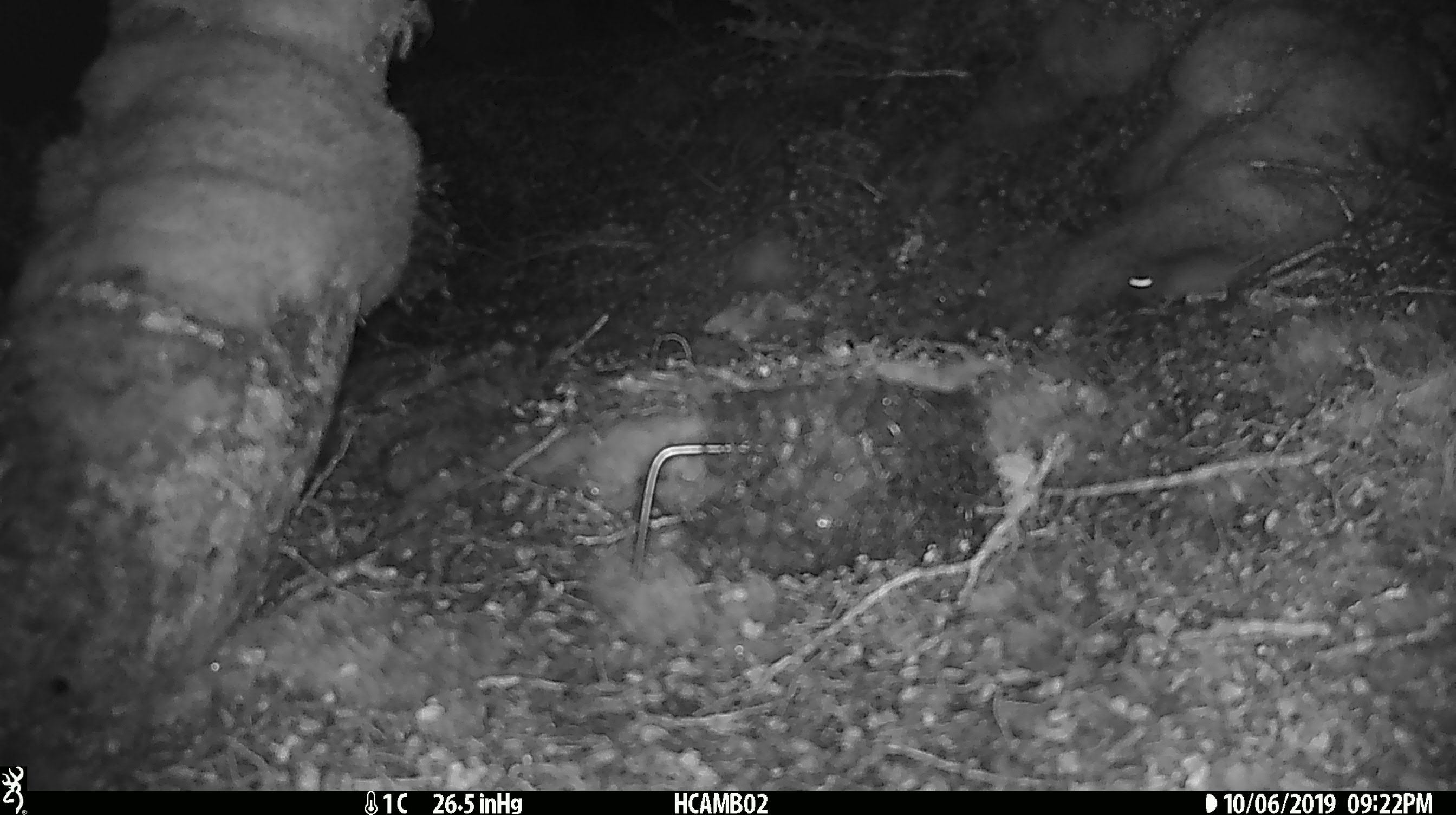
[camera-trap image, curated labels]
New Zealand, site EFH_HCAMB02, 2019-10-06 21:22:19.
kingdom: Animalia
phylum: Chordata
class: Mammalia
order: Rodentia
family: Muridae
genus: Mus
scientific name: Mus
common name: mouse